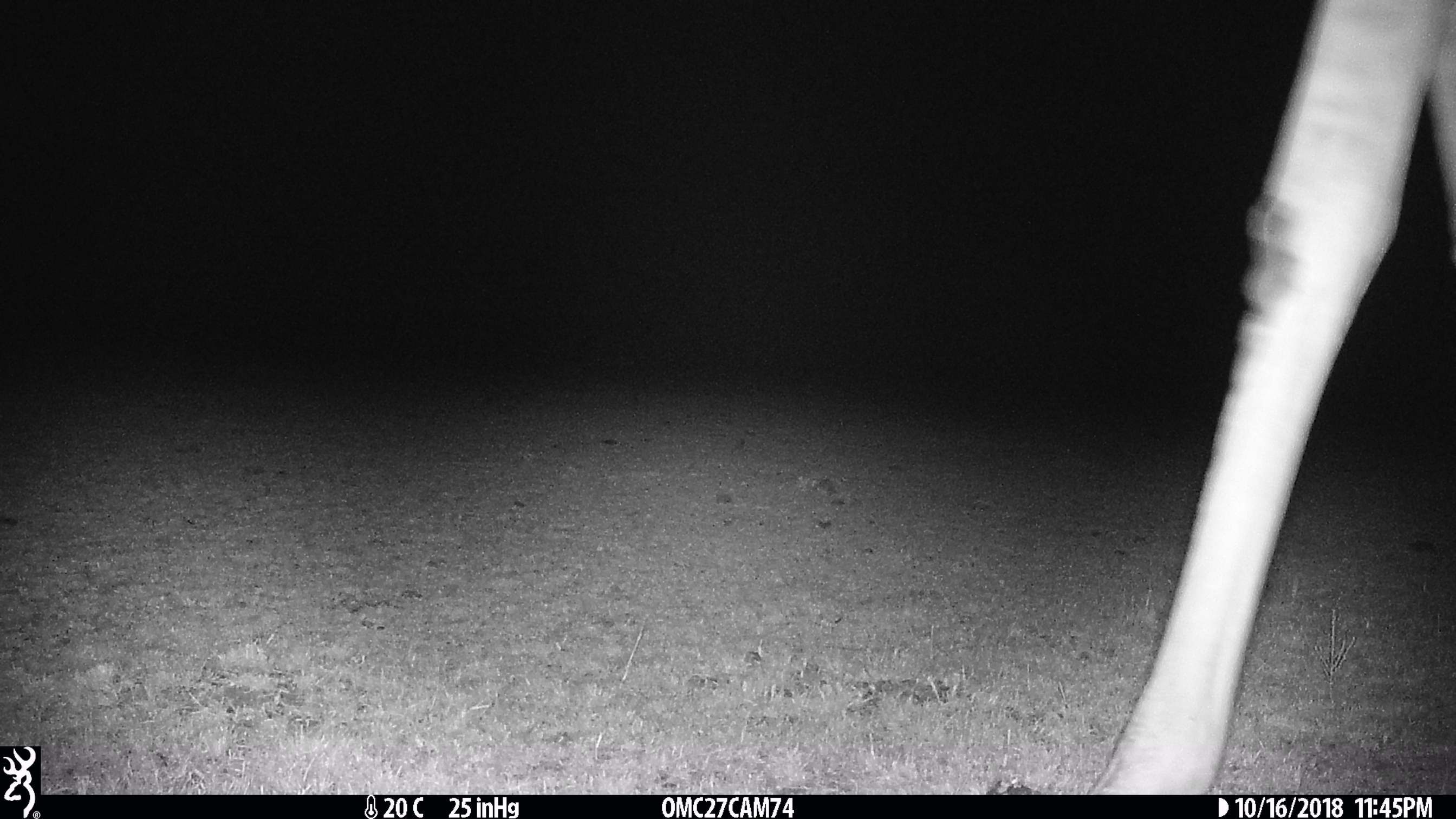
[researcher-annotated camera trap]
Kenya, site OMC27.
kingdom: Animalia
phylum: Chordata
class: Mammalia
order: Artiodactyla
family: Giraffidae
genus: Giraffa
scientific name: Giraffa camelopardalis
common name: northern giraffe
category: giraffe